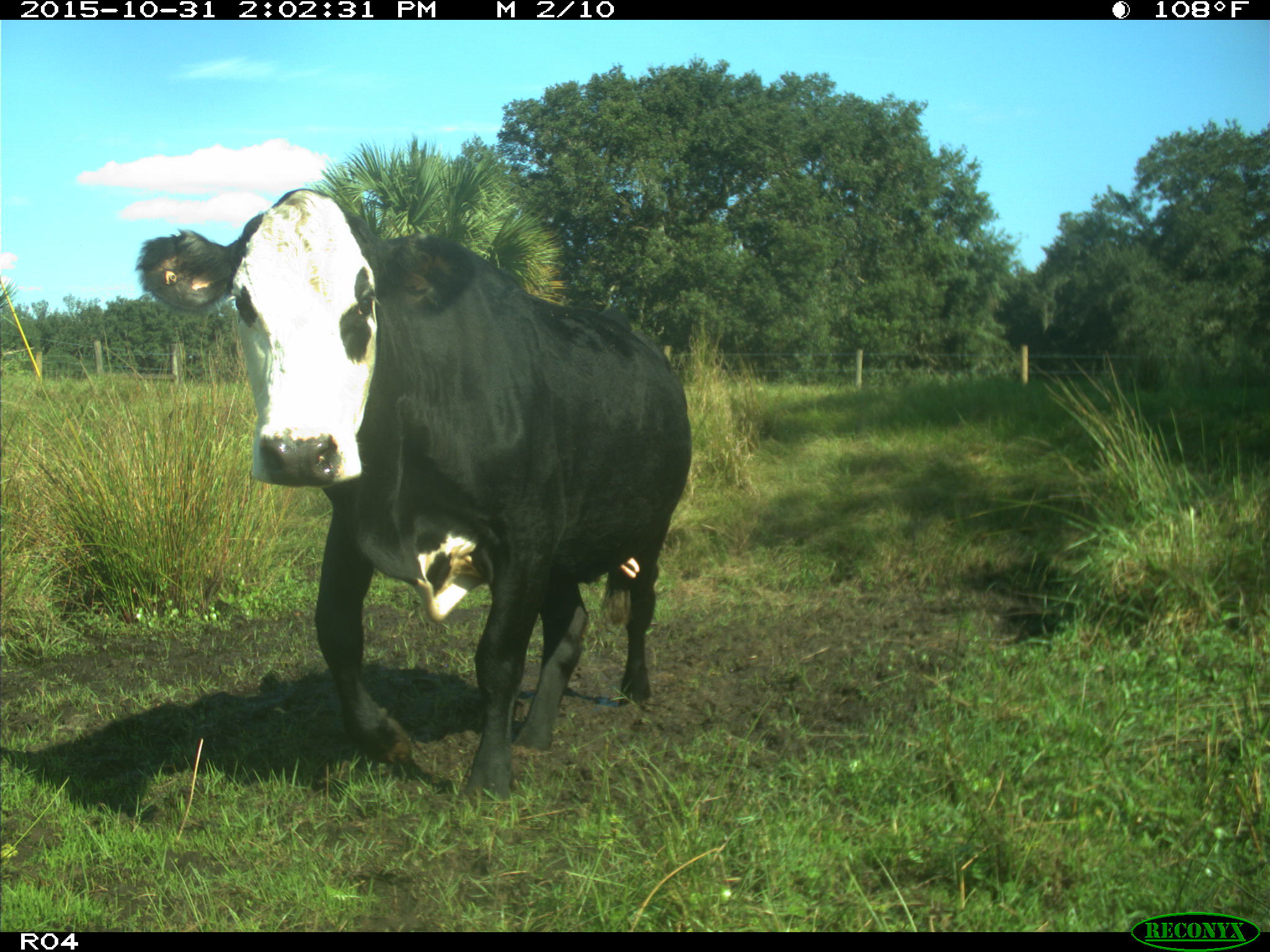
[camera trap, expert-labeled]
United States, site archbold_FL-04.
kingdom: Animalia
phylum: Chordata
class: Mammalia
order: Artiodactyla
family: Bovidae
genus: Bos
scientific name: Bos taurus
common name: domestic cow